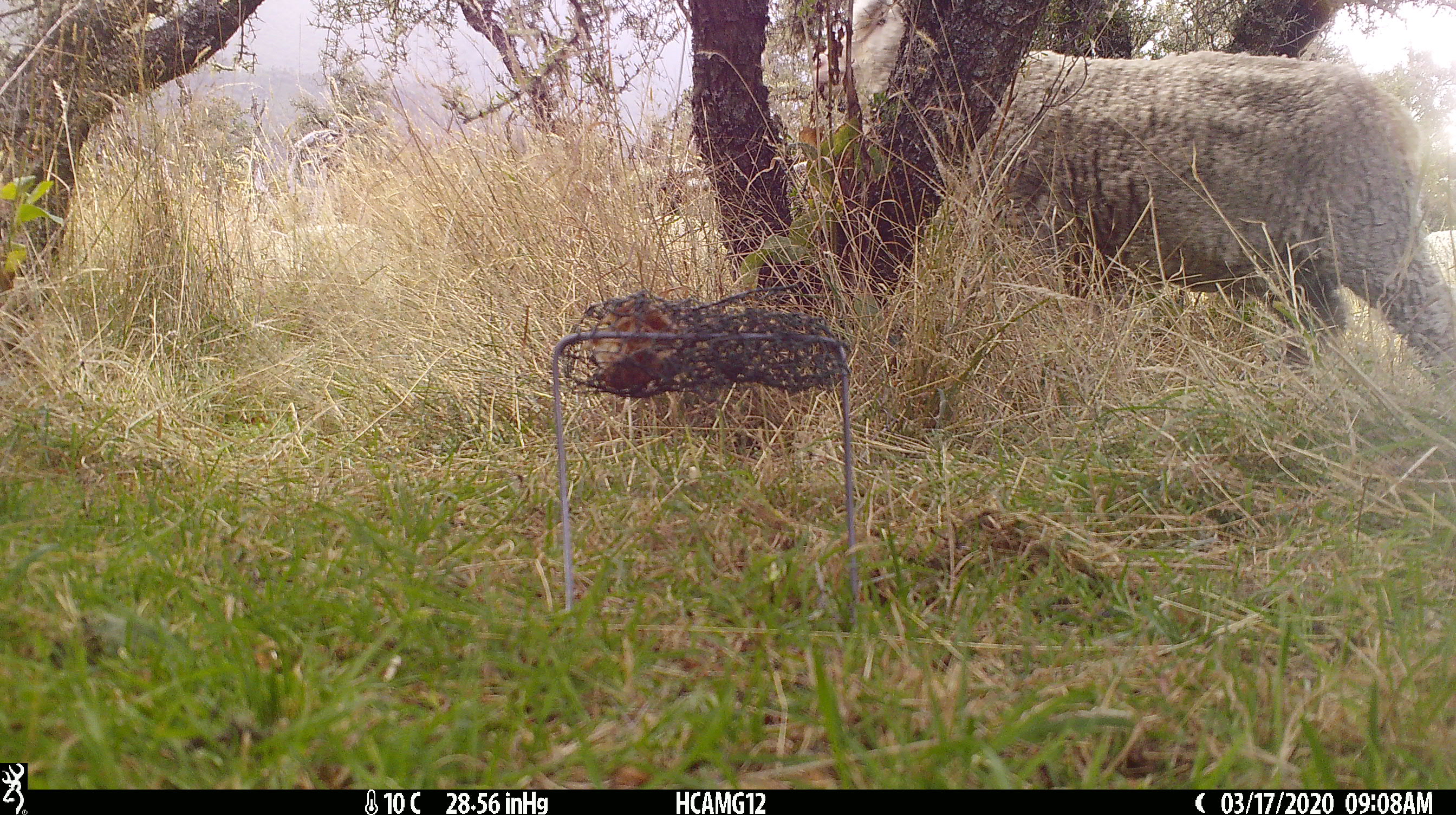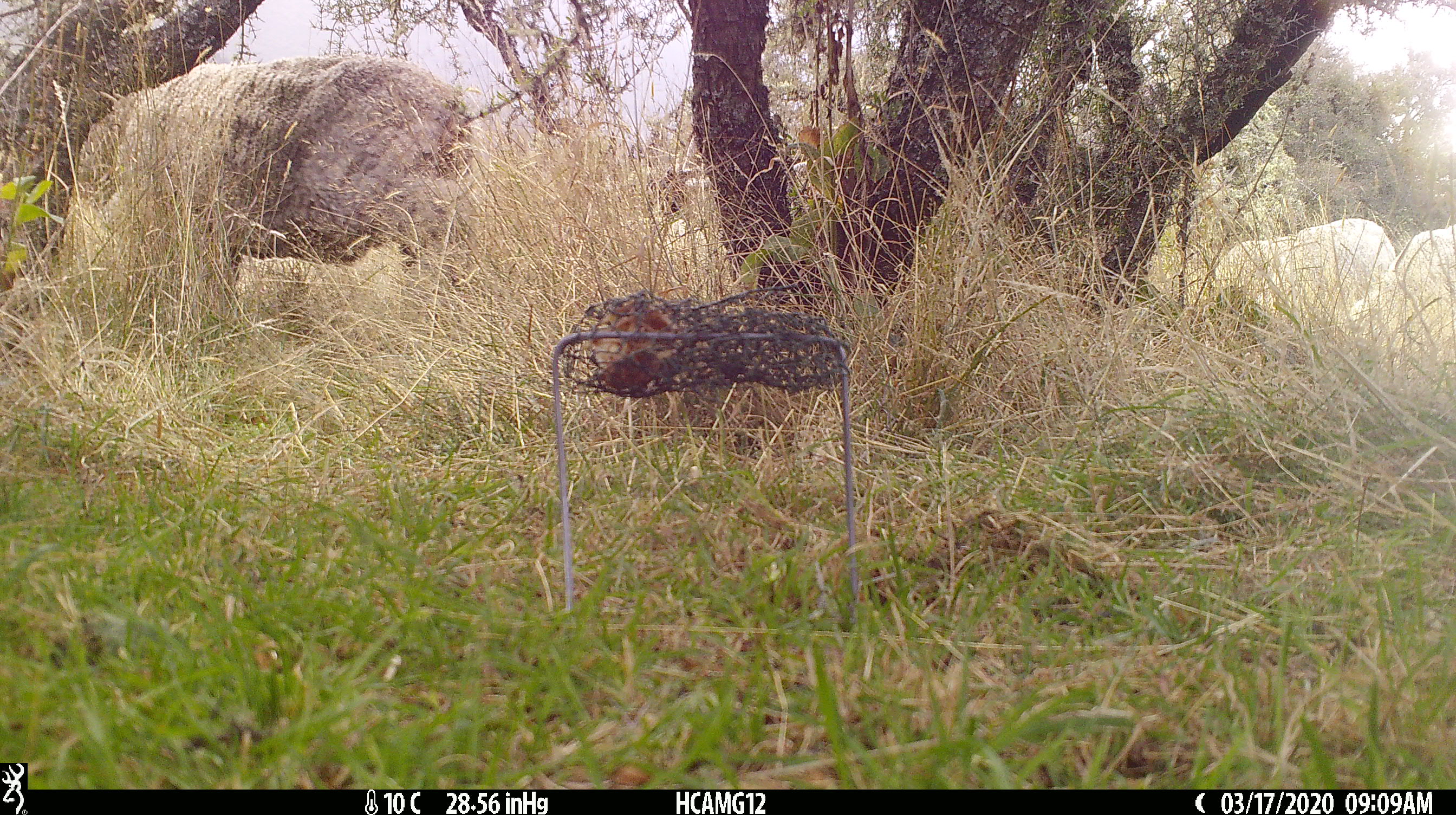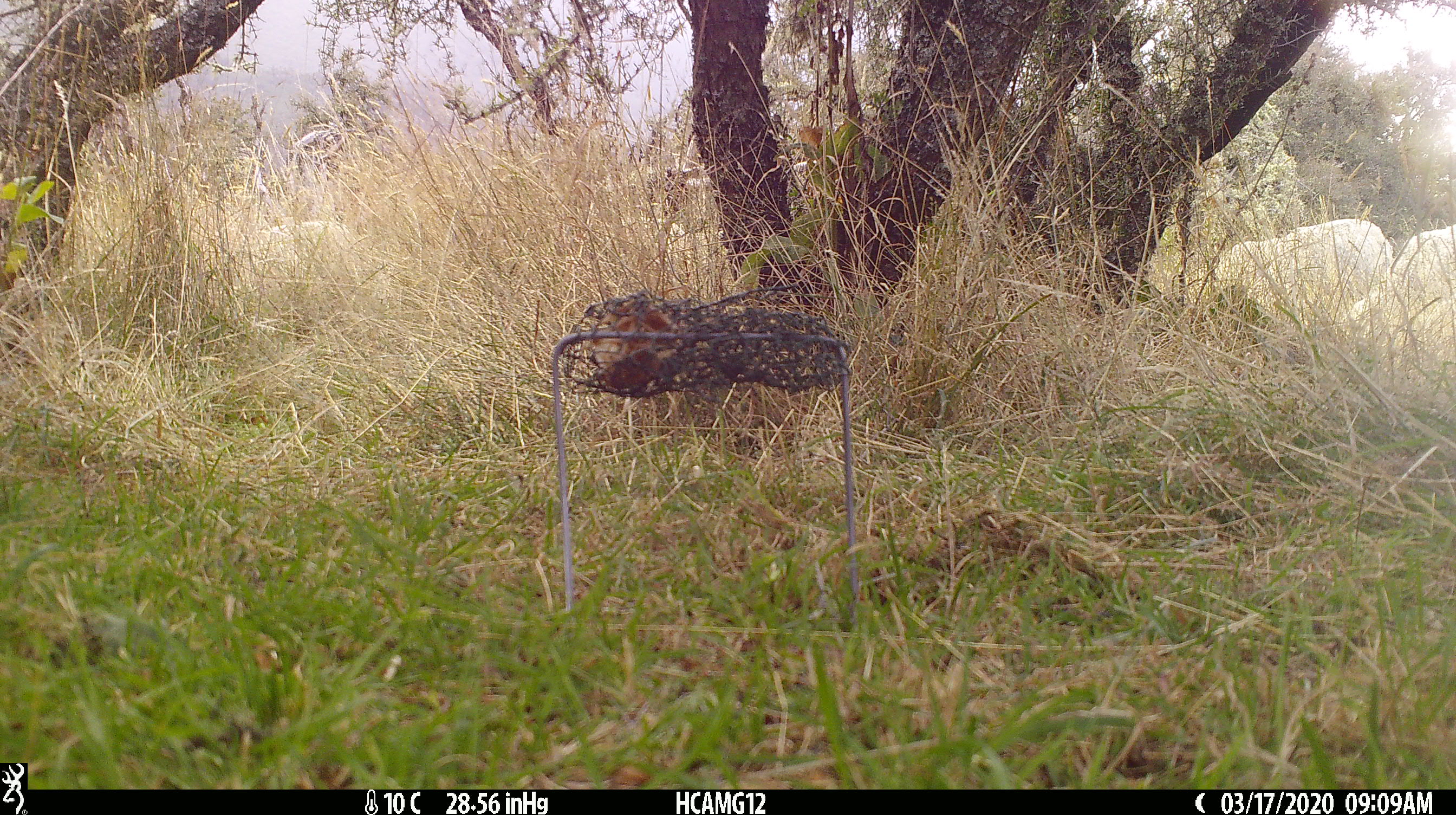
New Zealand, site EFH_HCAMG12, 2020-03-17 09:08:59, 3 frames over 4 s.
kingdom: Animalia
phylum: Chordata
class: Mammalia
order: Artiodactyla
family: Bovidae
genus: Ovis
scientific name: Ovis aries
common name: domestic sheep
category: sheep